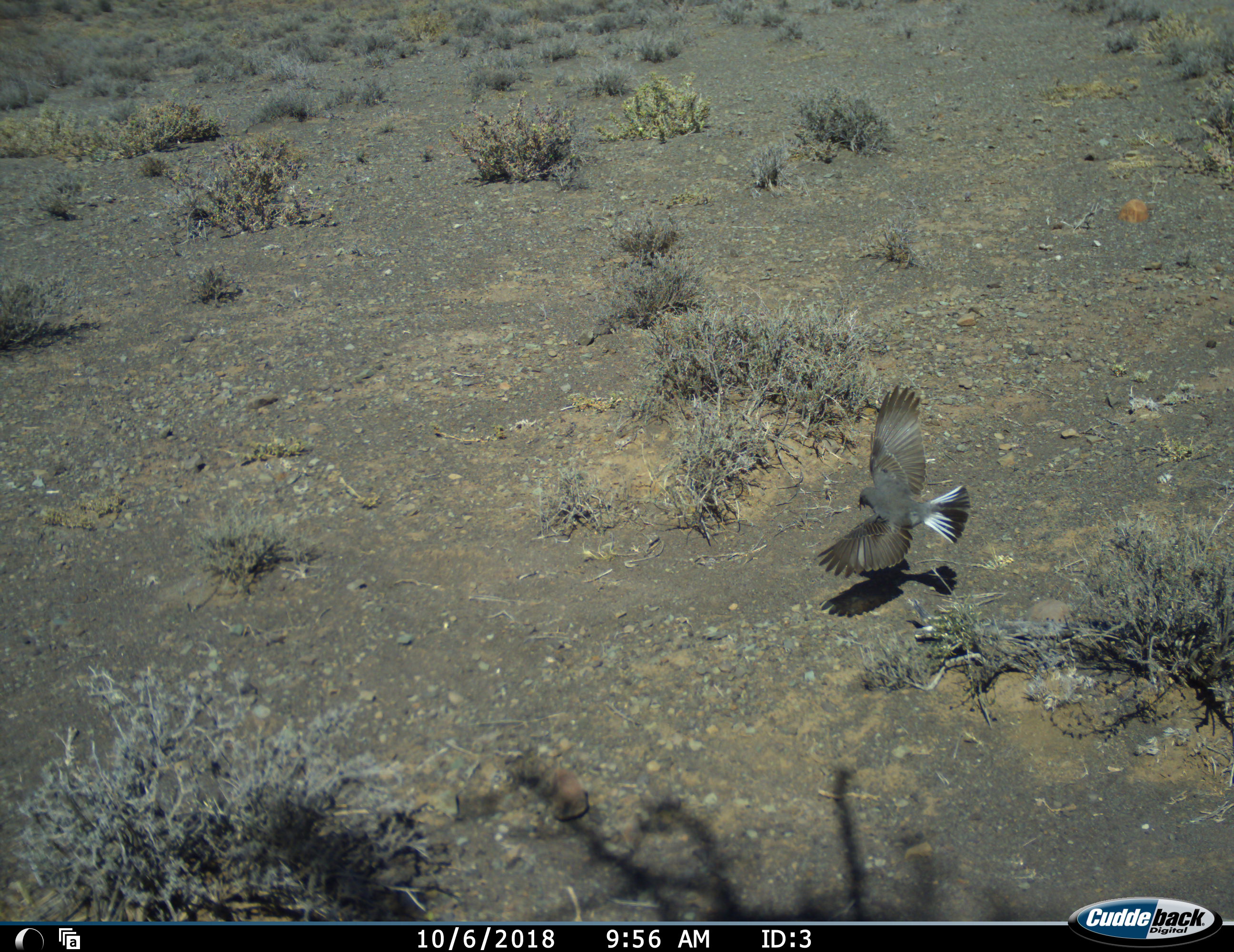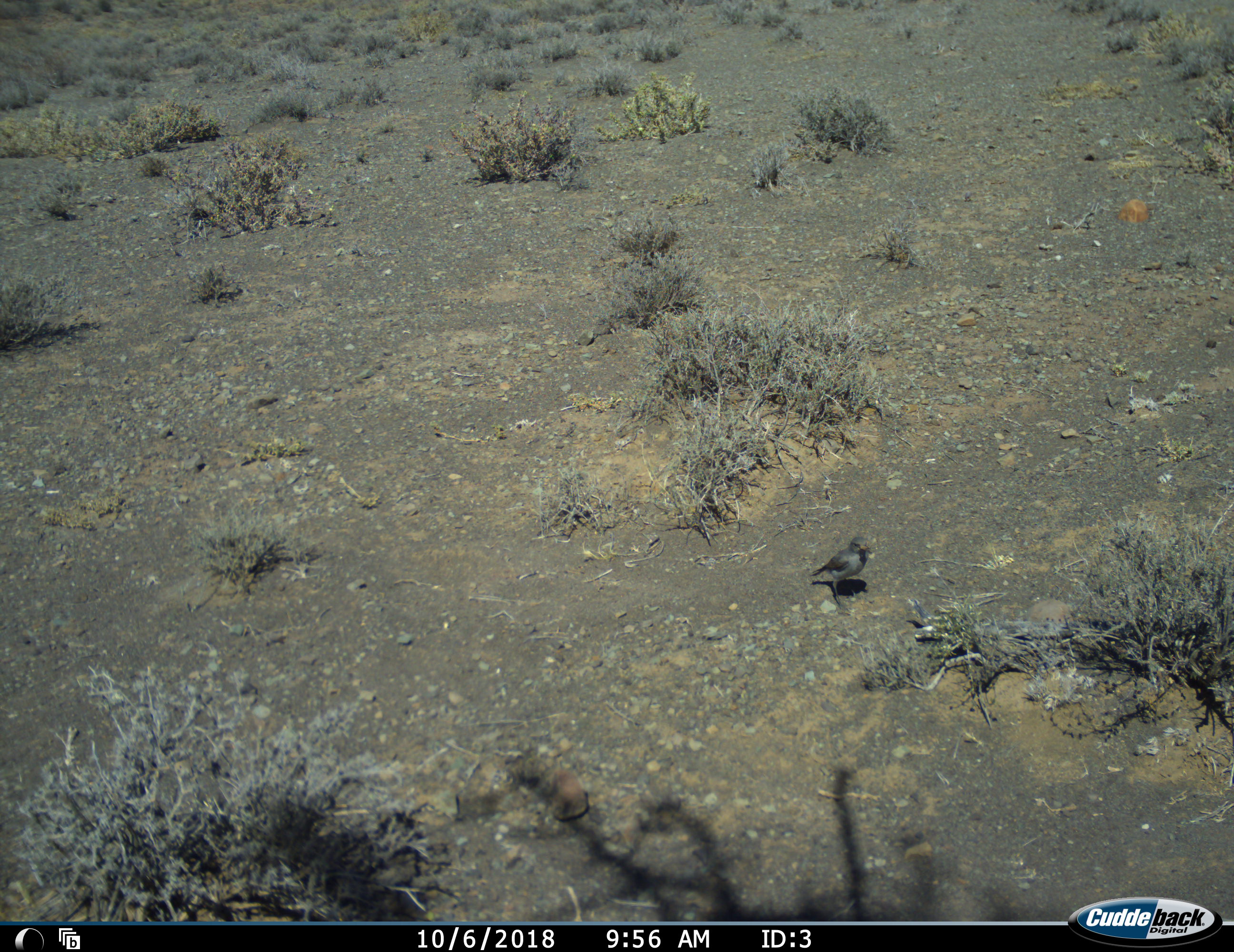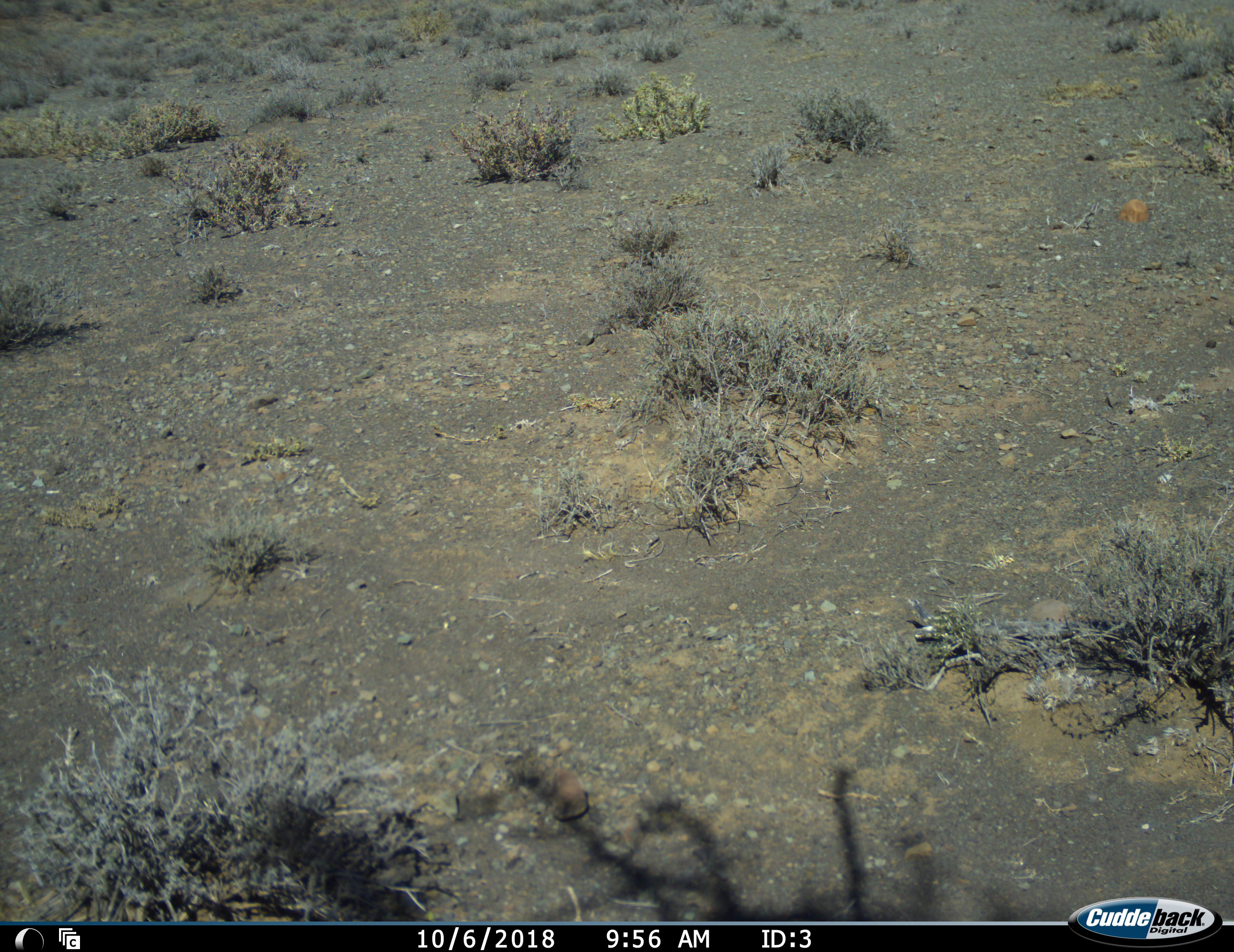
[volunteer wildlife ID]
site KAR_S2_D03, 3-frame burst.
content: unidentified animal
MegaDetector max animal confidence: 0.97